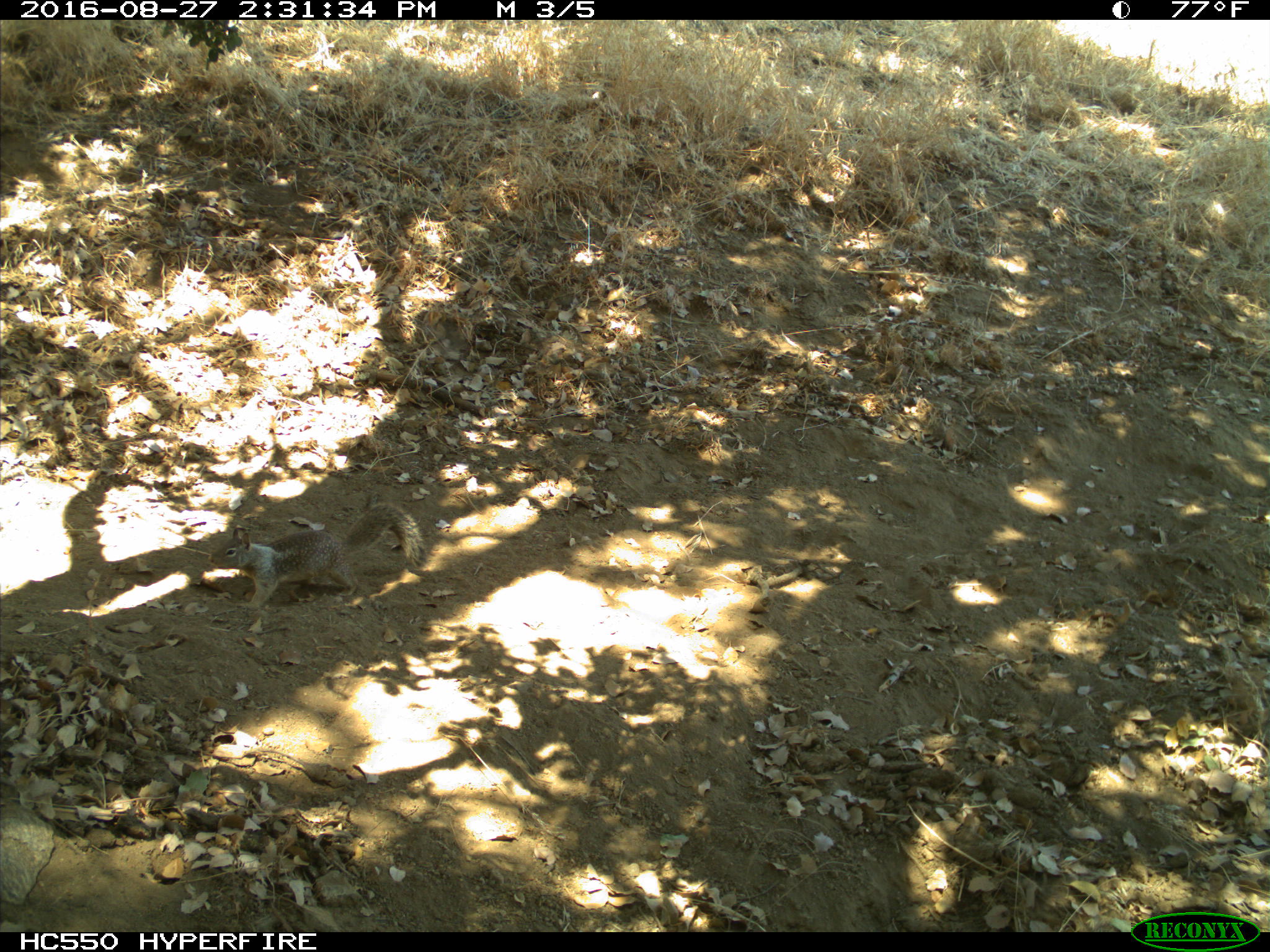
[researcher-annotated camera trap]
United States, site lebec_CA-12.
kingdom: Animalia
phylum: Chordata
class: Mammalia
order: Rodentia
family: Sciuridae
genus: Otospermophilus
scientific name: Otospermophilus beecheyi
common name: california ground squirrel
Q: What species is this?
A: Otospermophilus beecheyi (california ground squirrel).